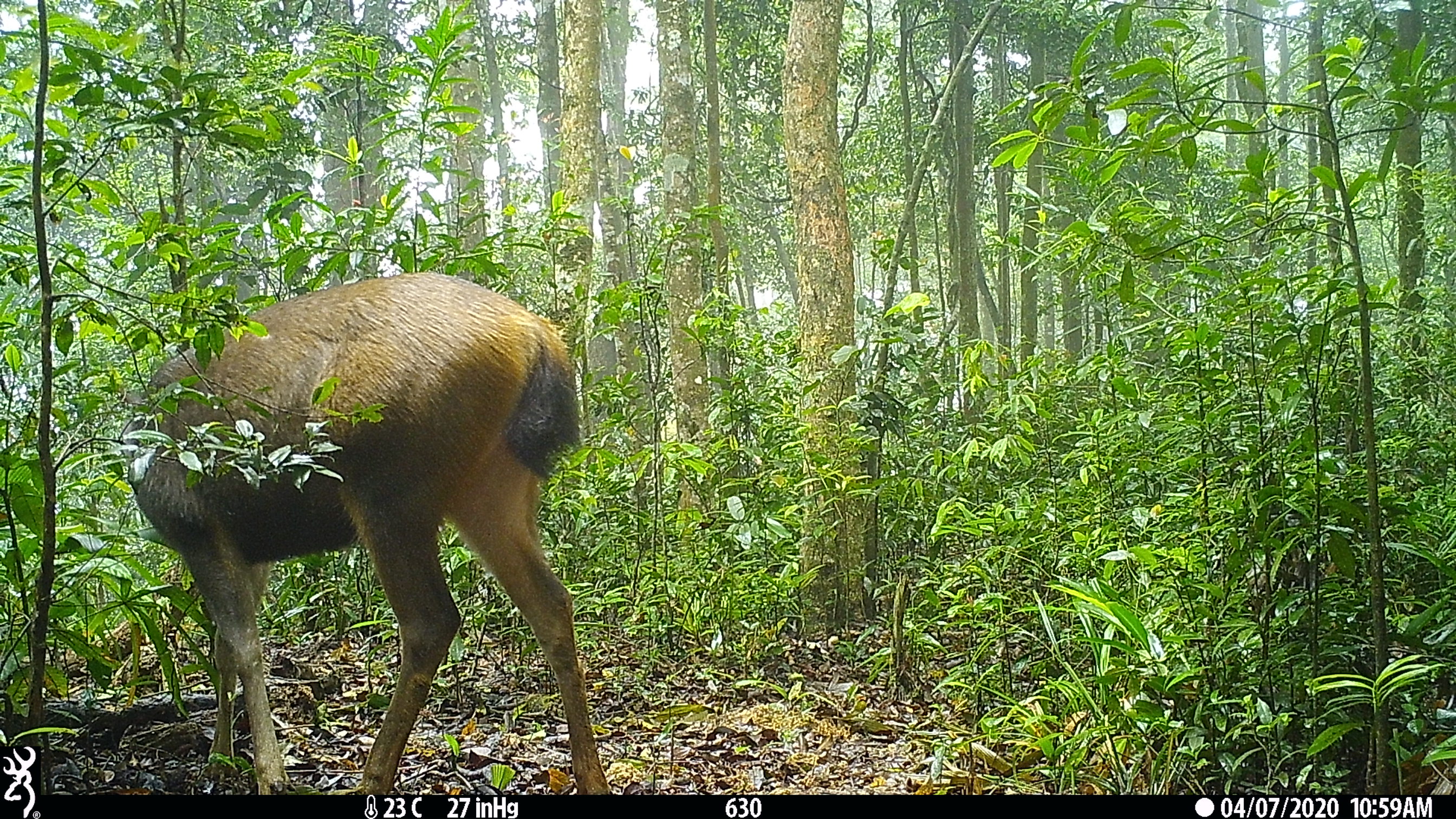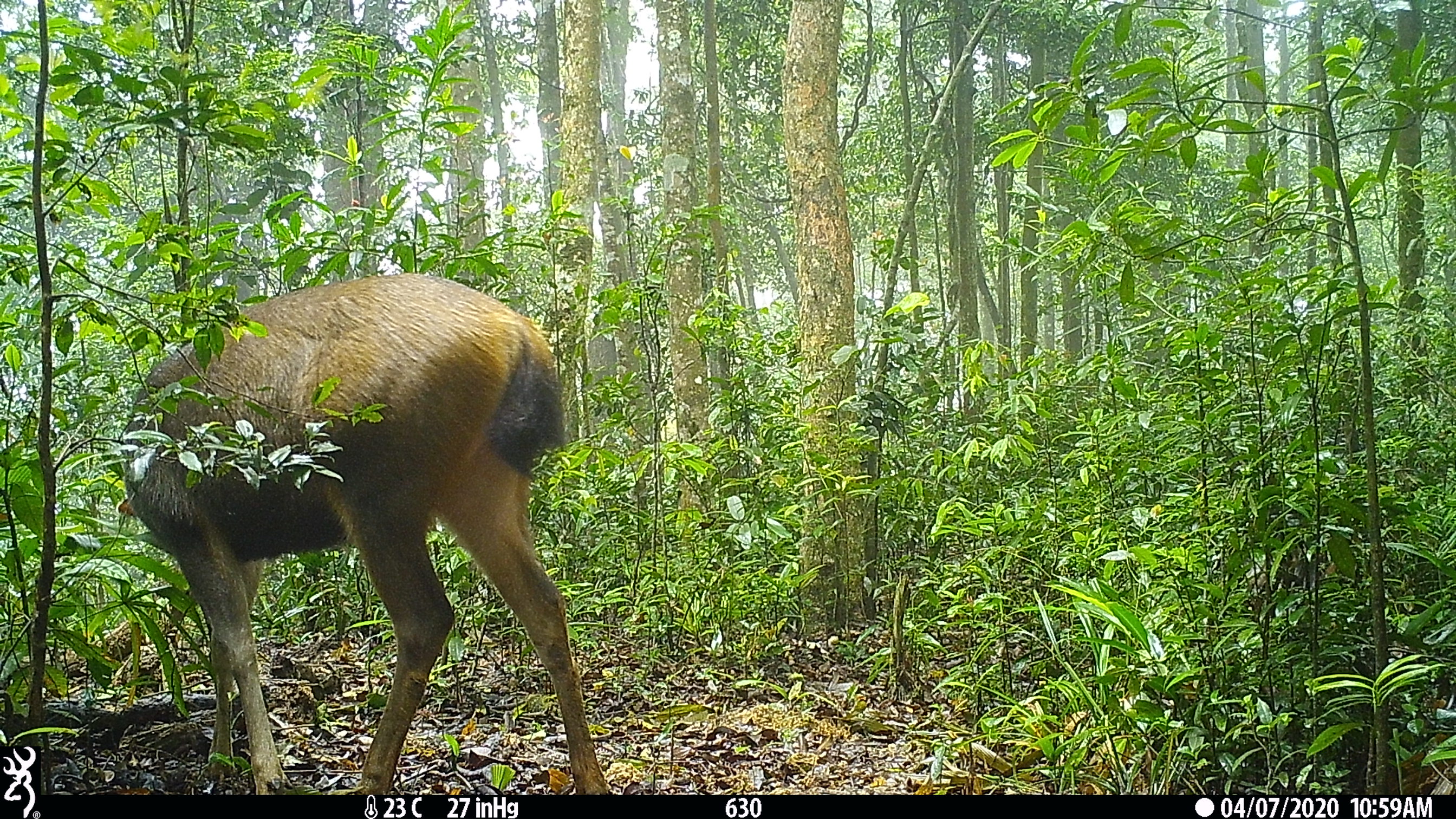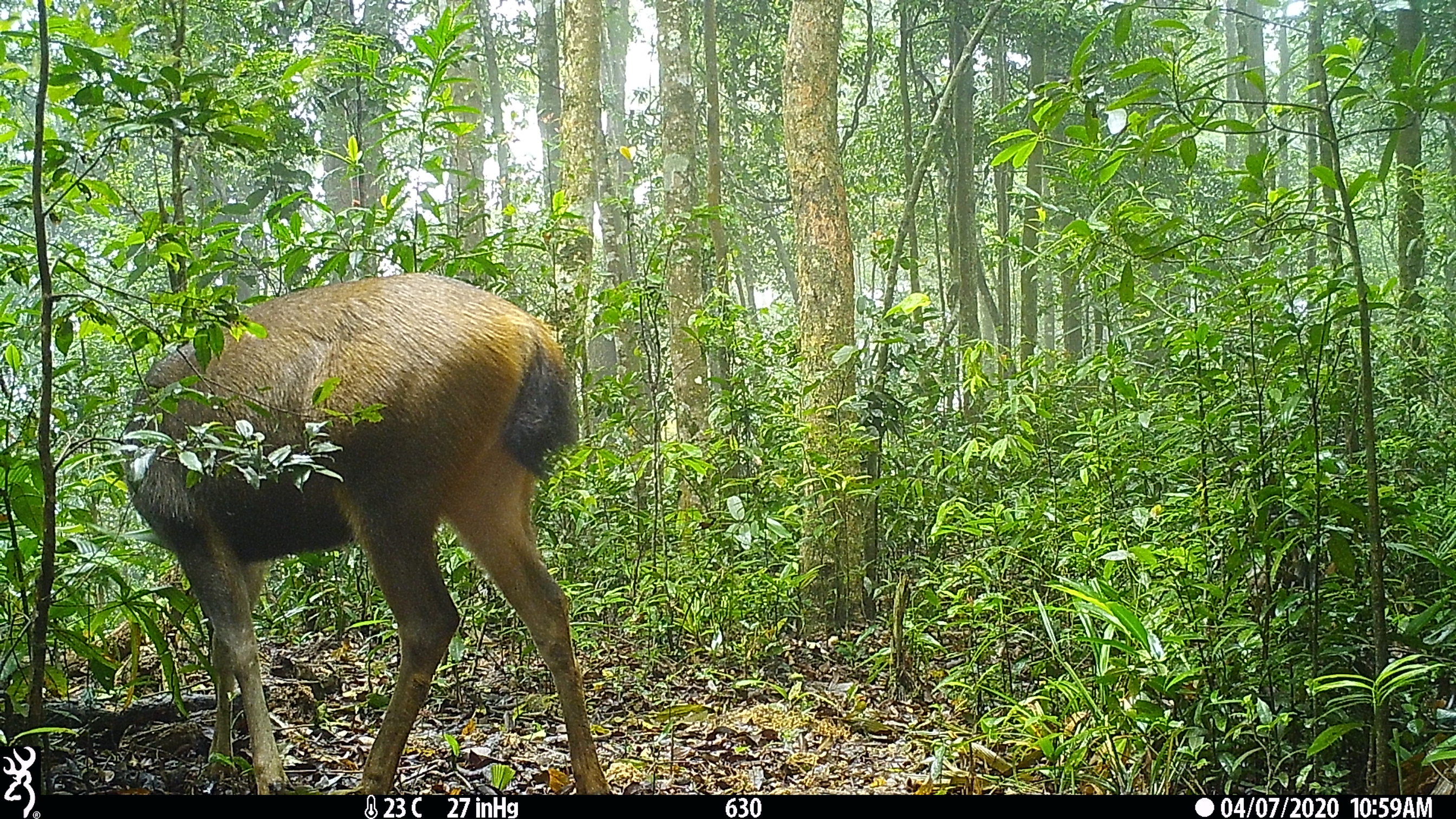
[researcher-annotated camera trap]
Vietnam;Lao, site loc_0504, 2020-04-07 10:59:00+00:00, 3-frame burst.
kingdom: Animalia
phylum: Chordata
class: Mammalia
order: Artiodactyla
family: Cervidae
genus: Rusa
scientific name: Rusa unicolor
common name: sambar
Sambar (Rusa unicolor). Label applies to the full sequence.